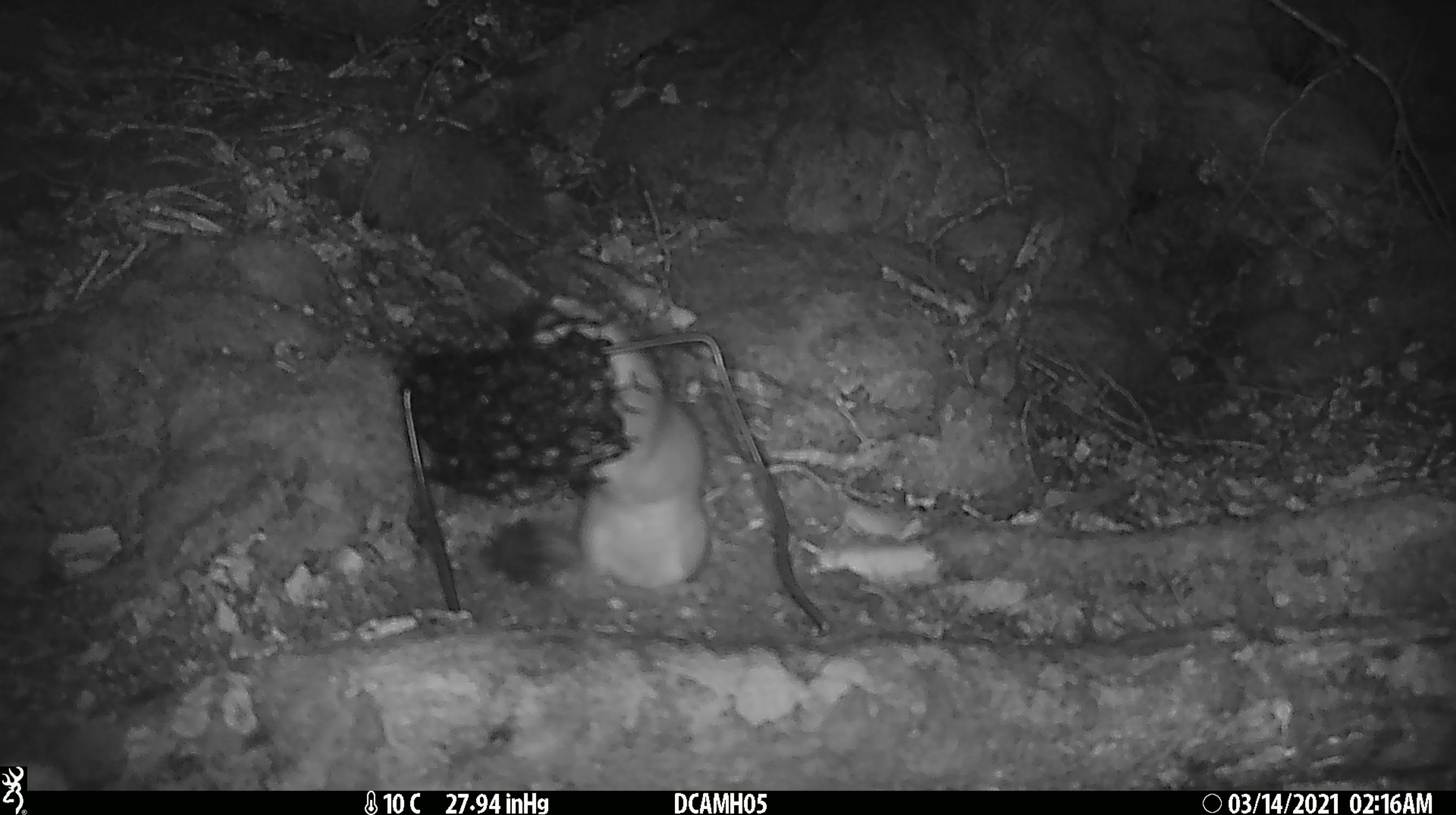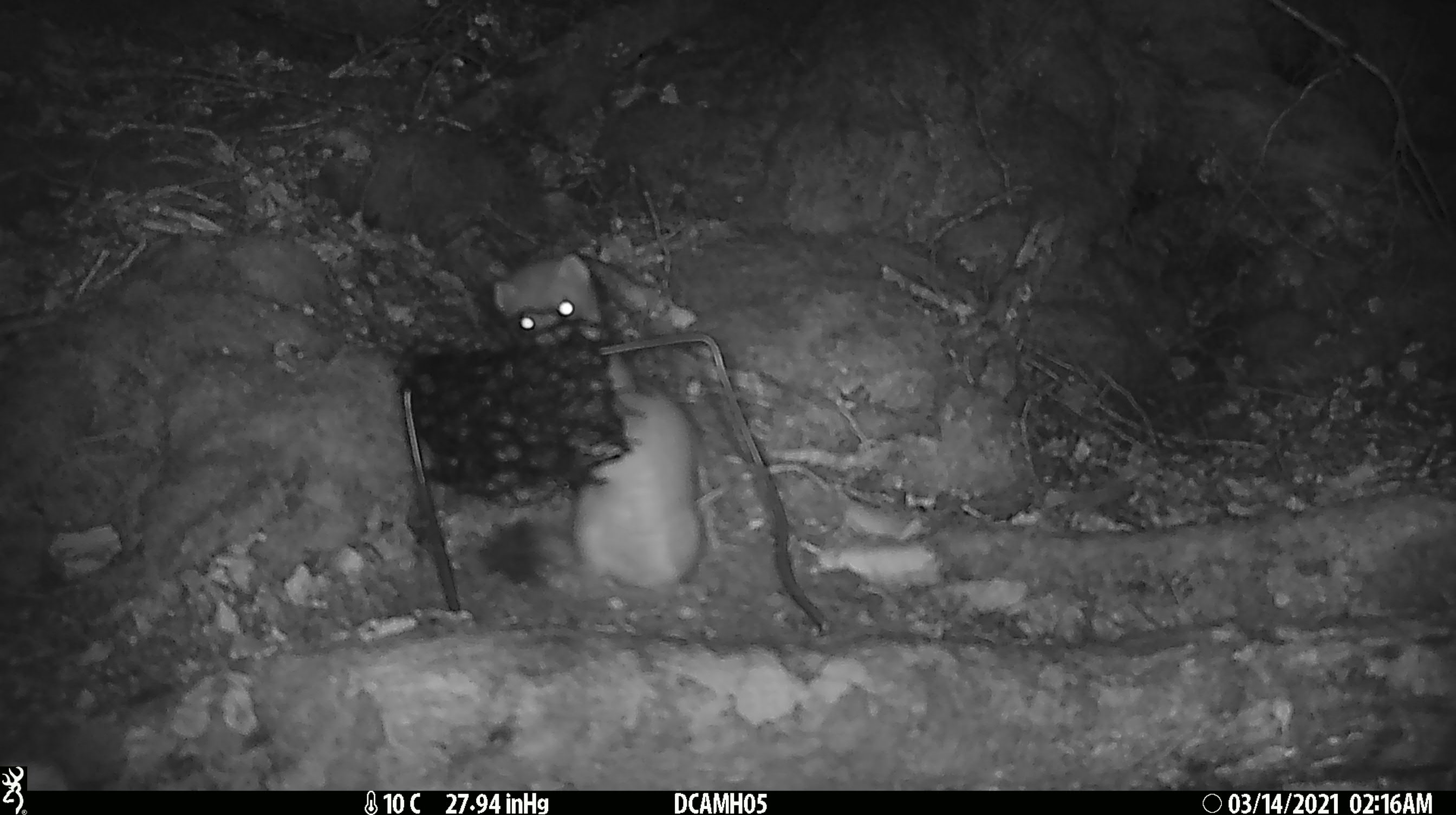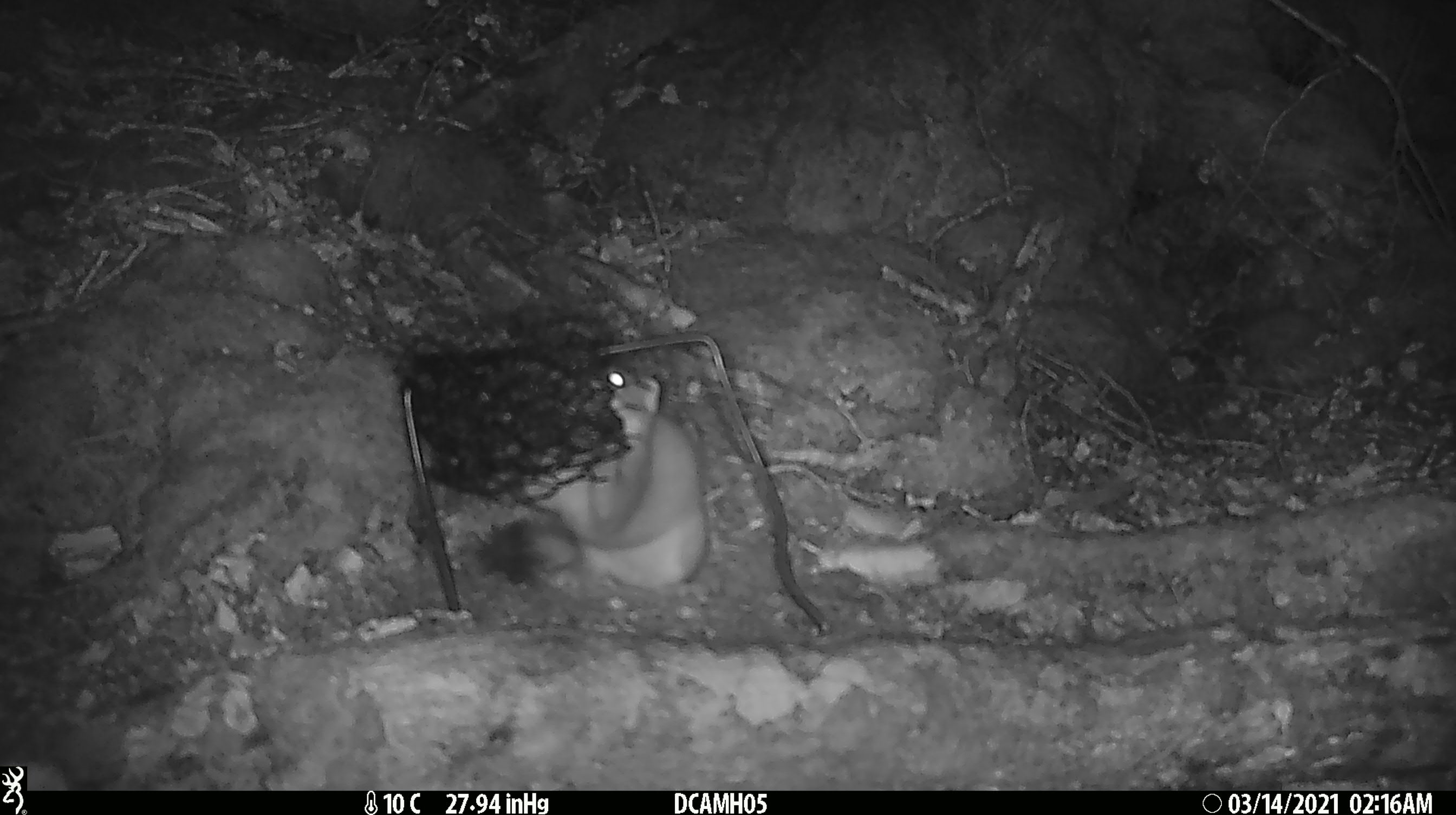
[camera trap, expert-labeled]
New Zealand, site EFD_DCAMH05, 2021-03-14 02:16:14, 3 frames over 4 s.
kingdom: Animalia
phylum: Chordata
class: Mammalia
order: Carnivora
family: Mustelidae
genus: Mustela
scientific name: Mustela erminea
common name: stoat